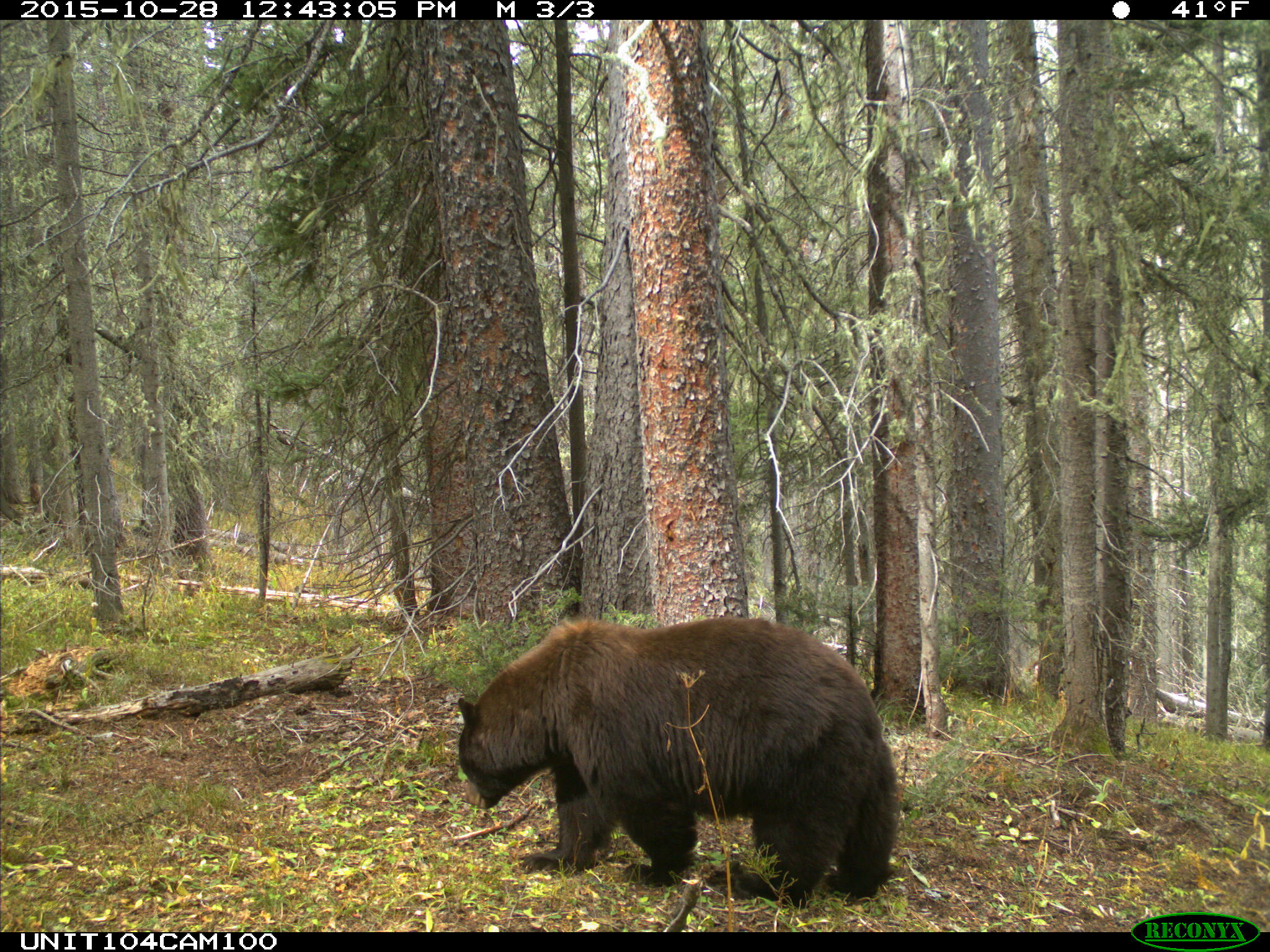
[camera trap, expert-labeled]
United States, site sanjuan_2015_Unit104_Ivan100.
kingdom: Animalia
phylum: Chordata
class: Mammalia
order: Carnivora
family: Ursidae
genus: Ursus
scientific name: Ursus americanus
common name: american black bear